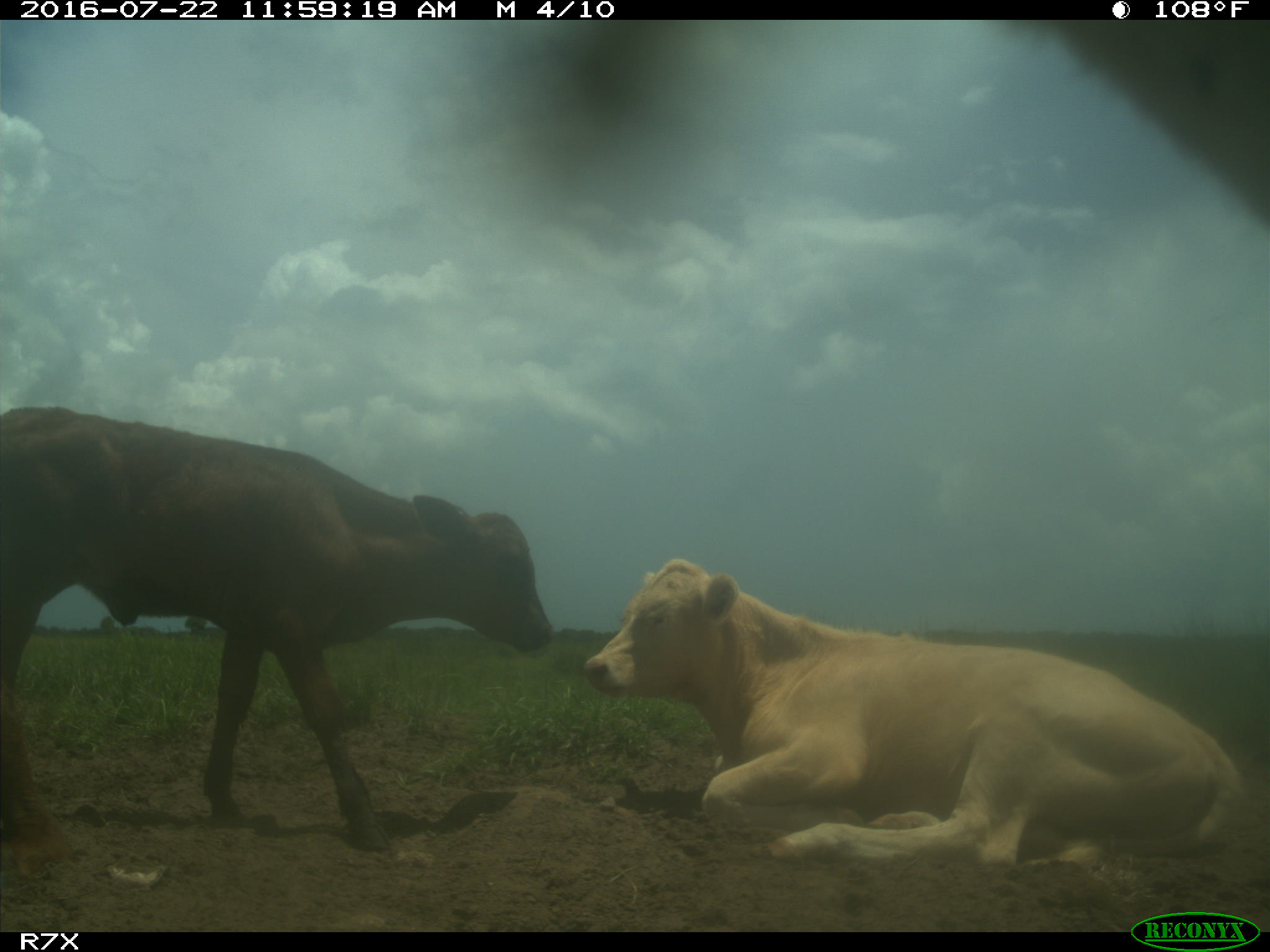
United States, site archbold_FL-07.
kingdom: Animalia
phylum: Chordata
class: Mammalia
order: Artiodactyla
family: Bovidae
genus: Bos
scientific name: Bos taurus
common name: domestic cow